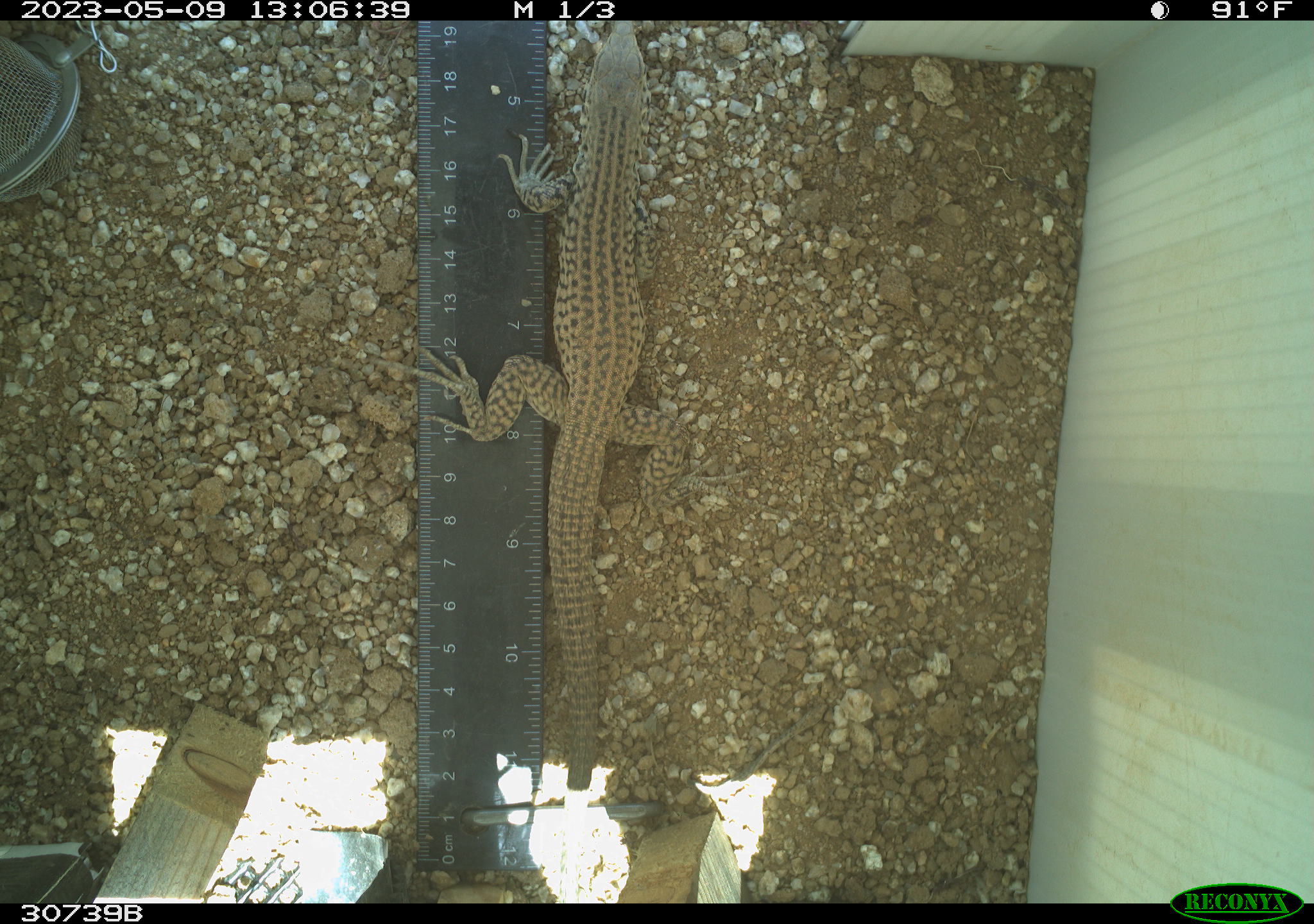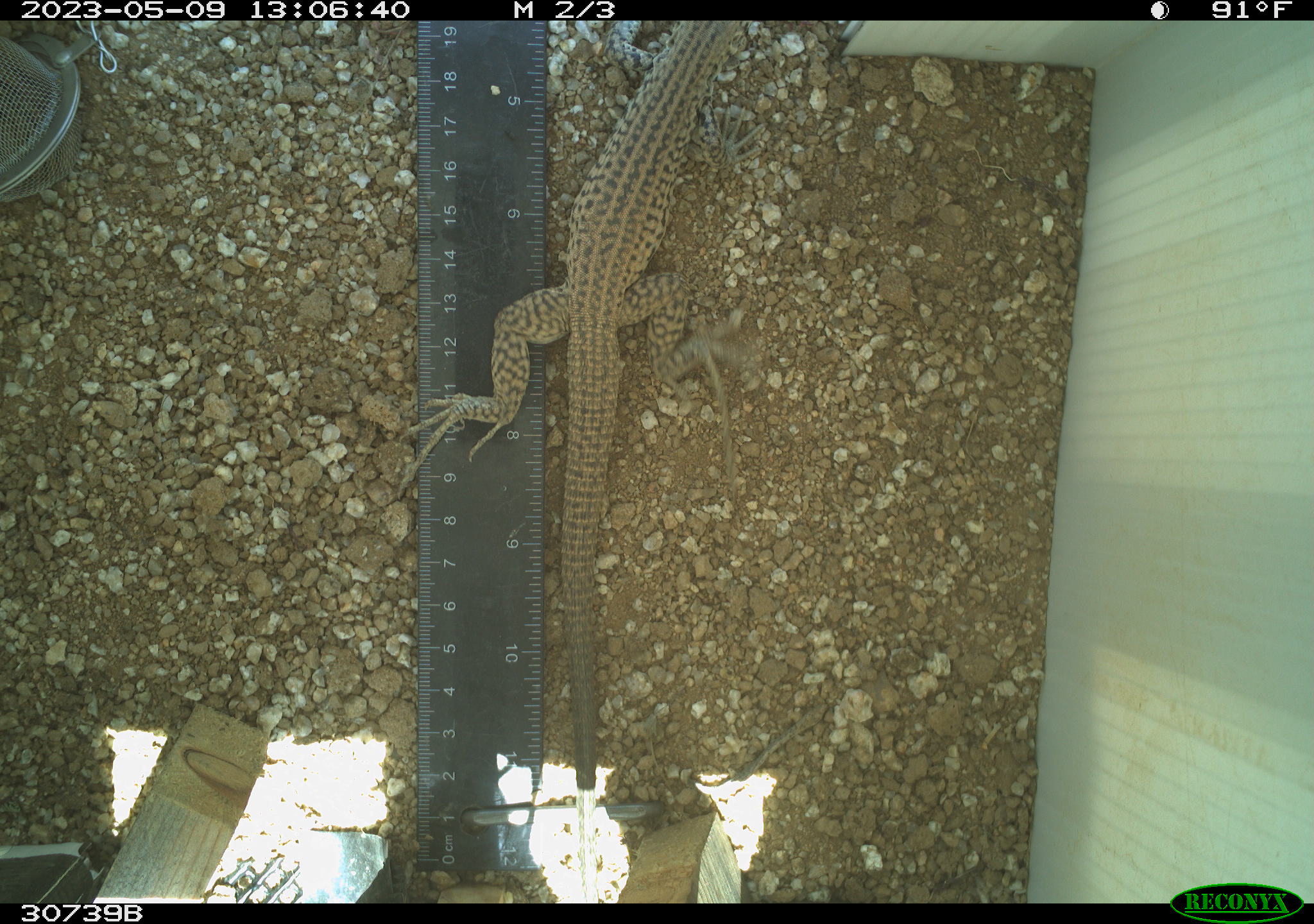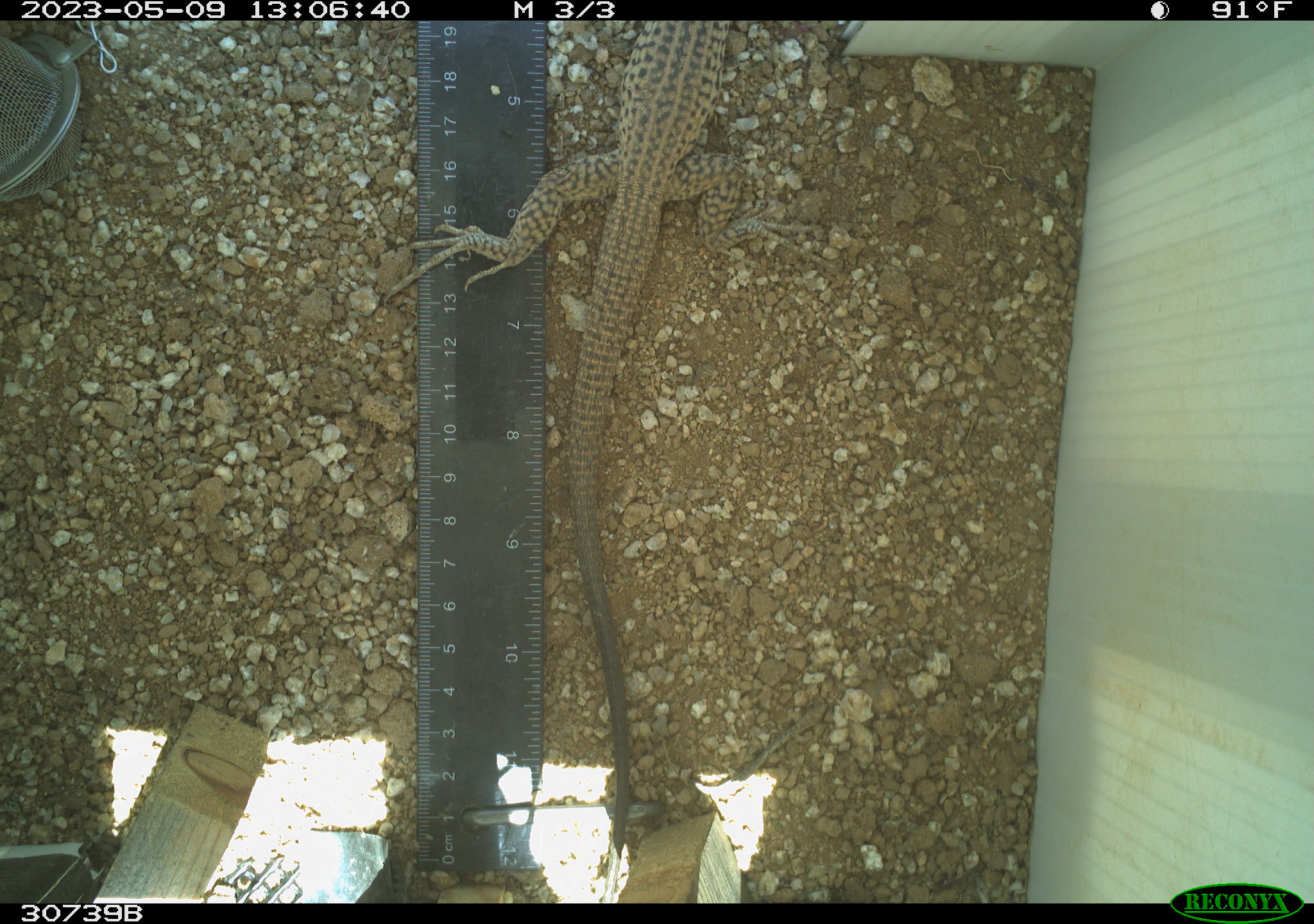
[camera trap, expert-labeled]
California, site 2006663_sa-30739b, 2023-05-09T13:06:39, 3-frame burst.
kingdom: Animalia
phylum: Chordata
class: Reptilia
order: Squamata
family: Teiidae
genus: Aspidoscelis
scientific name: Aspidoscelis tigris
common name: western whiptail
Western whiptail (Aspidoscelis tigris).